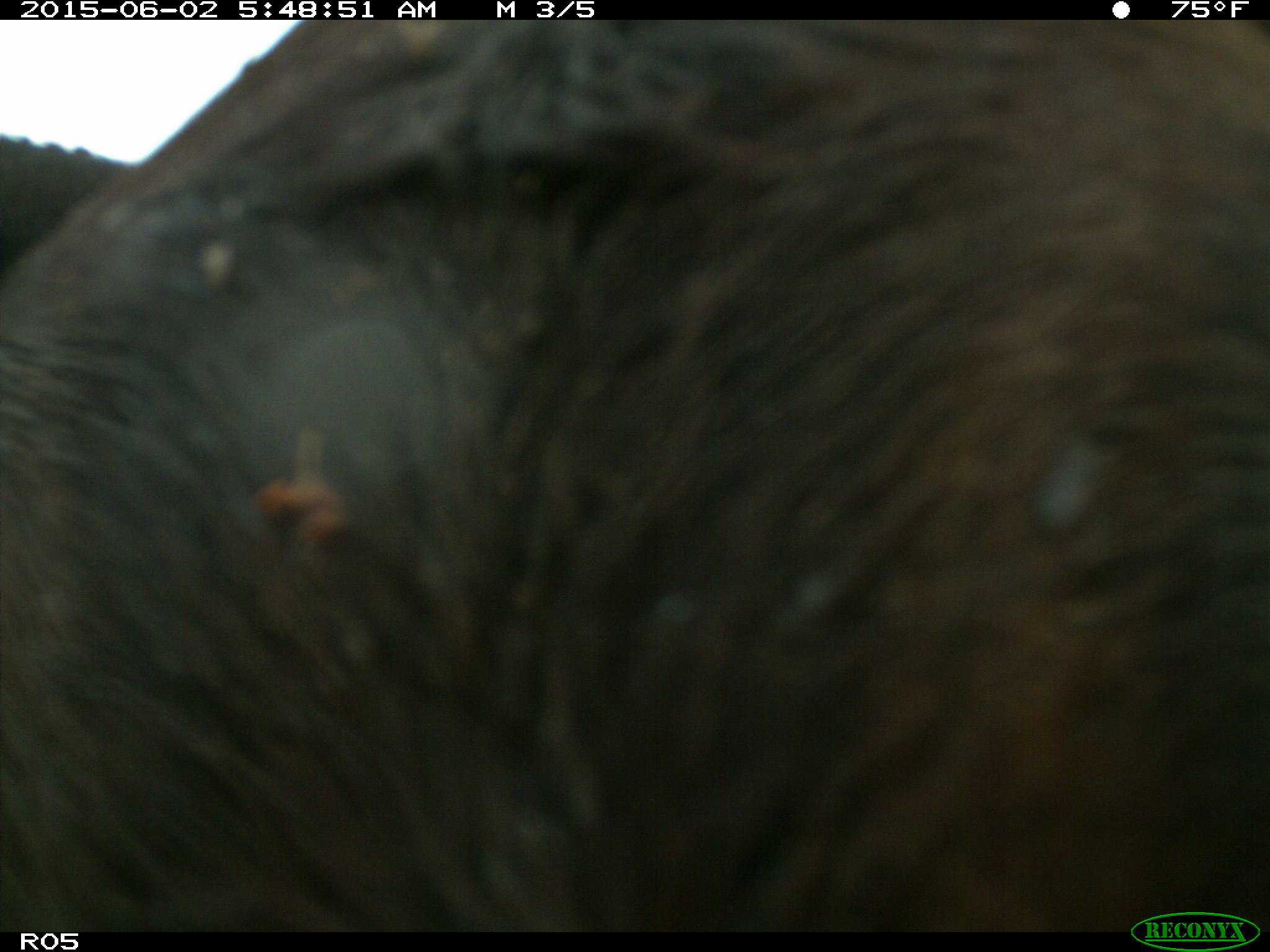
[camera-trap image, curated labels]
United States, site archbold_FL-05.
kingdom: Animalia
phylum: Chordata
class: Mammalia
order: Artiodactyla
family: Bovidae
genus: Bos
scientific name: Bos taurus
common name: domestic cow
Bos taurus (domestic cow).